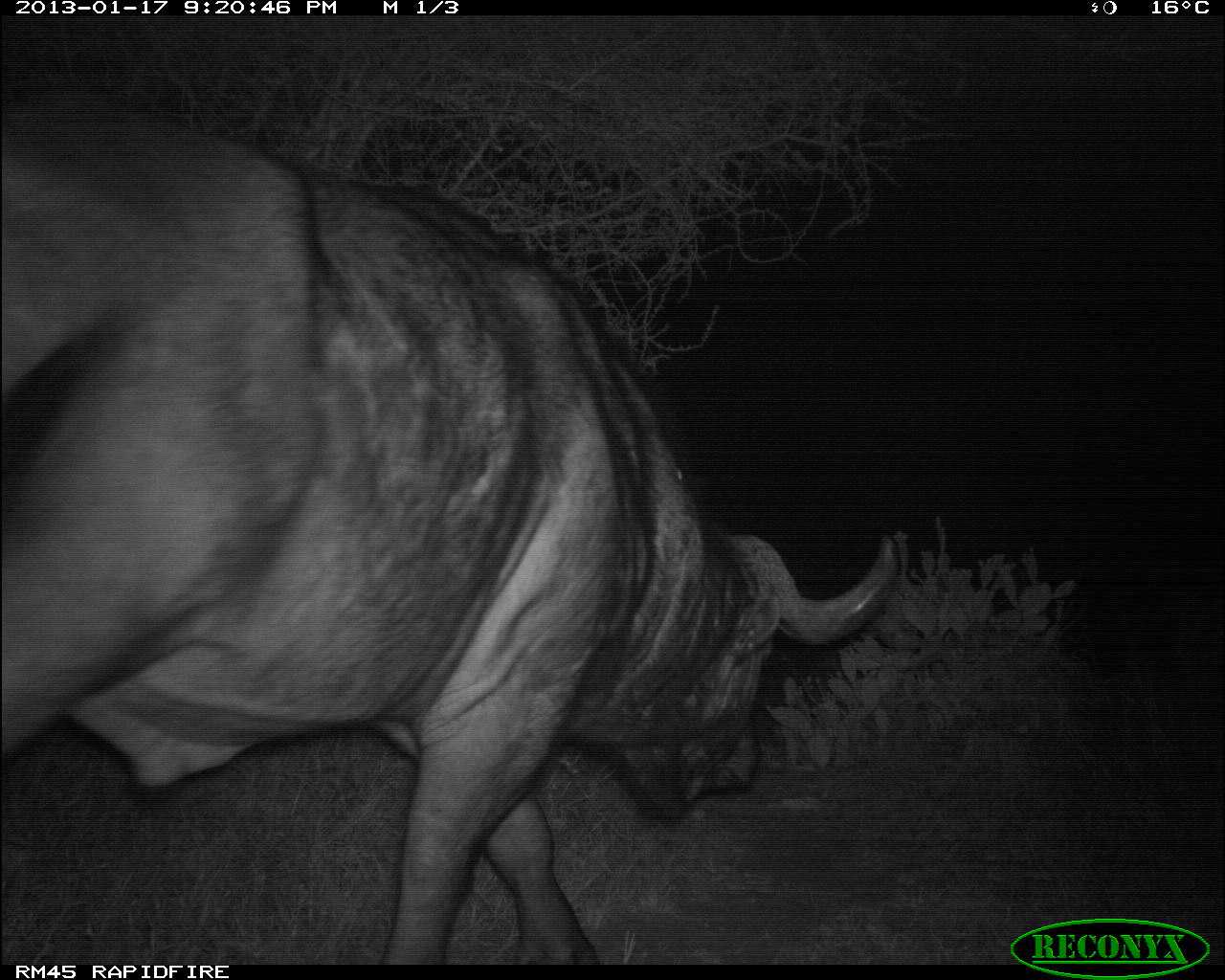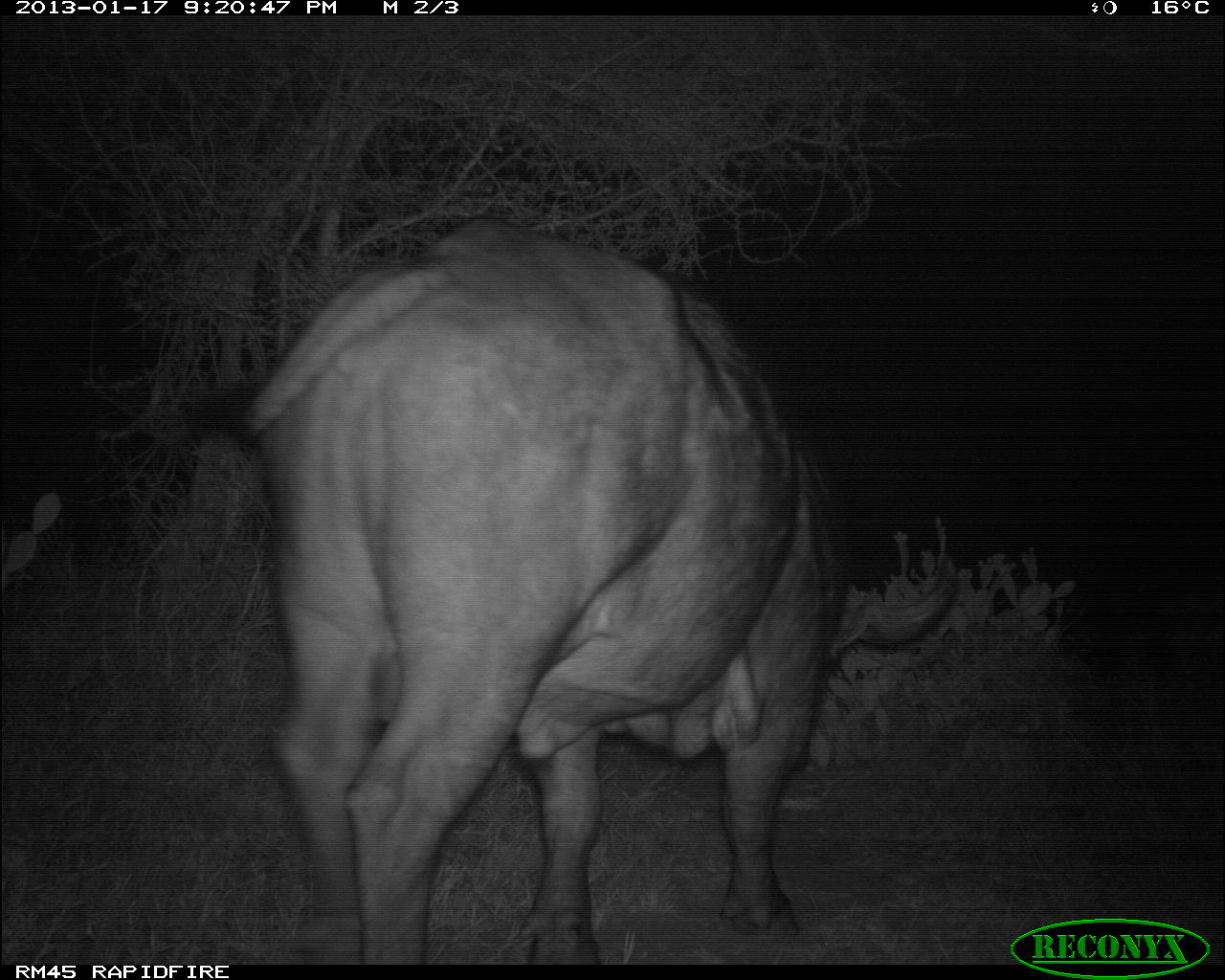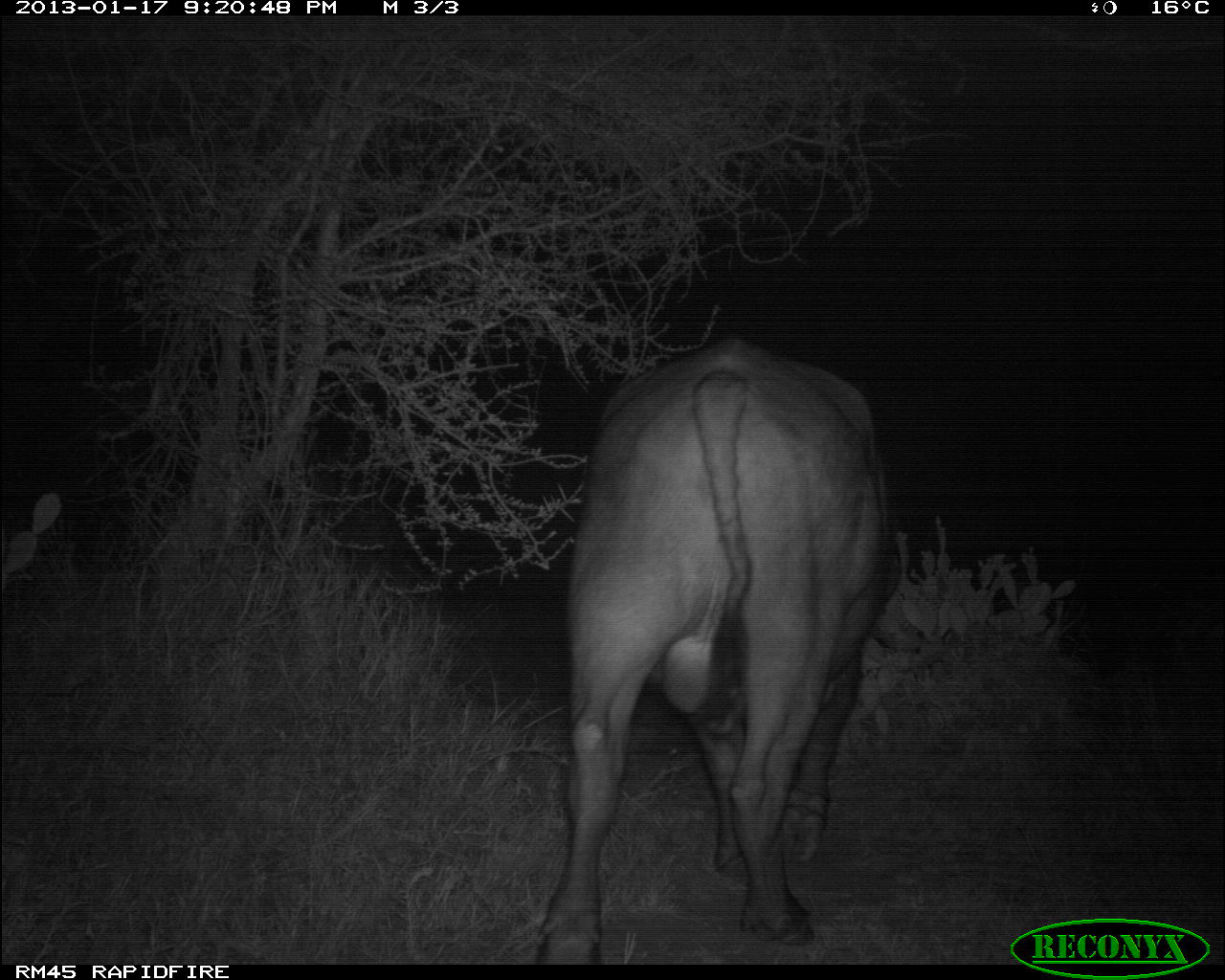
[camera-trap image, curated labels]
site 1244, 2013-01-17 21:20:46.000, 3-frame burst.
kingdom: Animalia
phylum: Chordata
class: Mammalia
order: Artiodactyla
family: Bovidae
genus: Syncerus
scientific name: Syncerus caffer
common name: african buffalo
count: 1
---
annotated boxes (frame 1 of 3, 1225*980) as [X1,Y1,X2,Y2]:
syncerus caffer: [0,85,909,964]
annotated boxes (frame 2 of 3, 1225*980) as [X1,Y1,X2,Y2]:
syncerus caffer: [174,220,963,965]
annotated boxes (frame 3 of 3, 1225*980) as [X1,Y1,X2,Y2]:
syncerus caffer: [531,335,904,964]